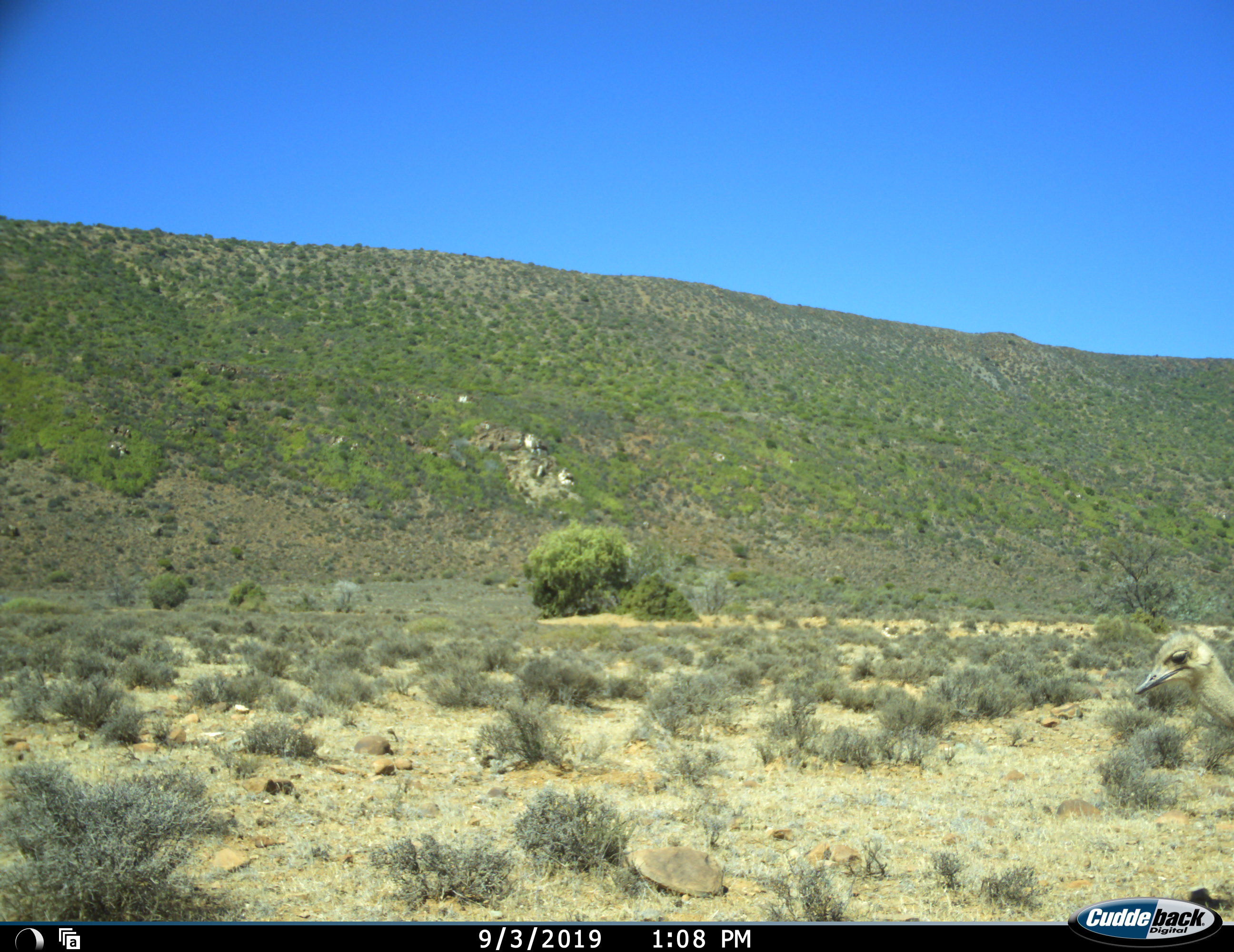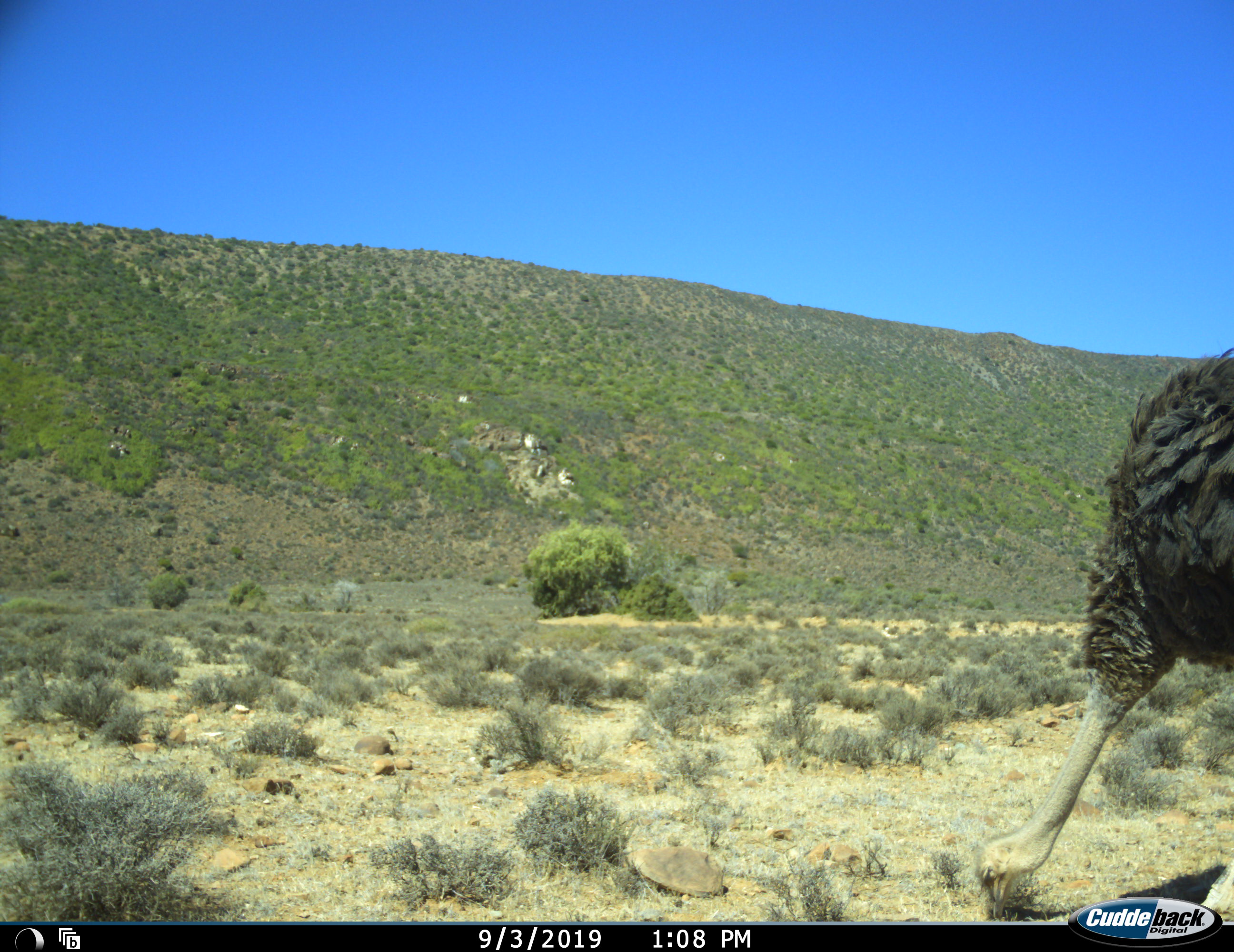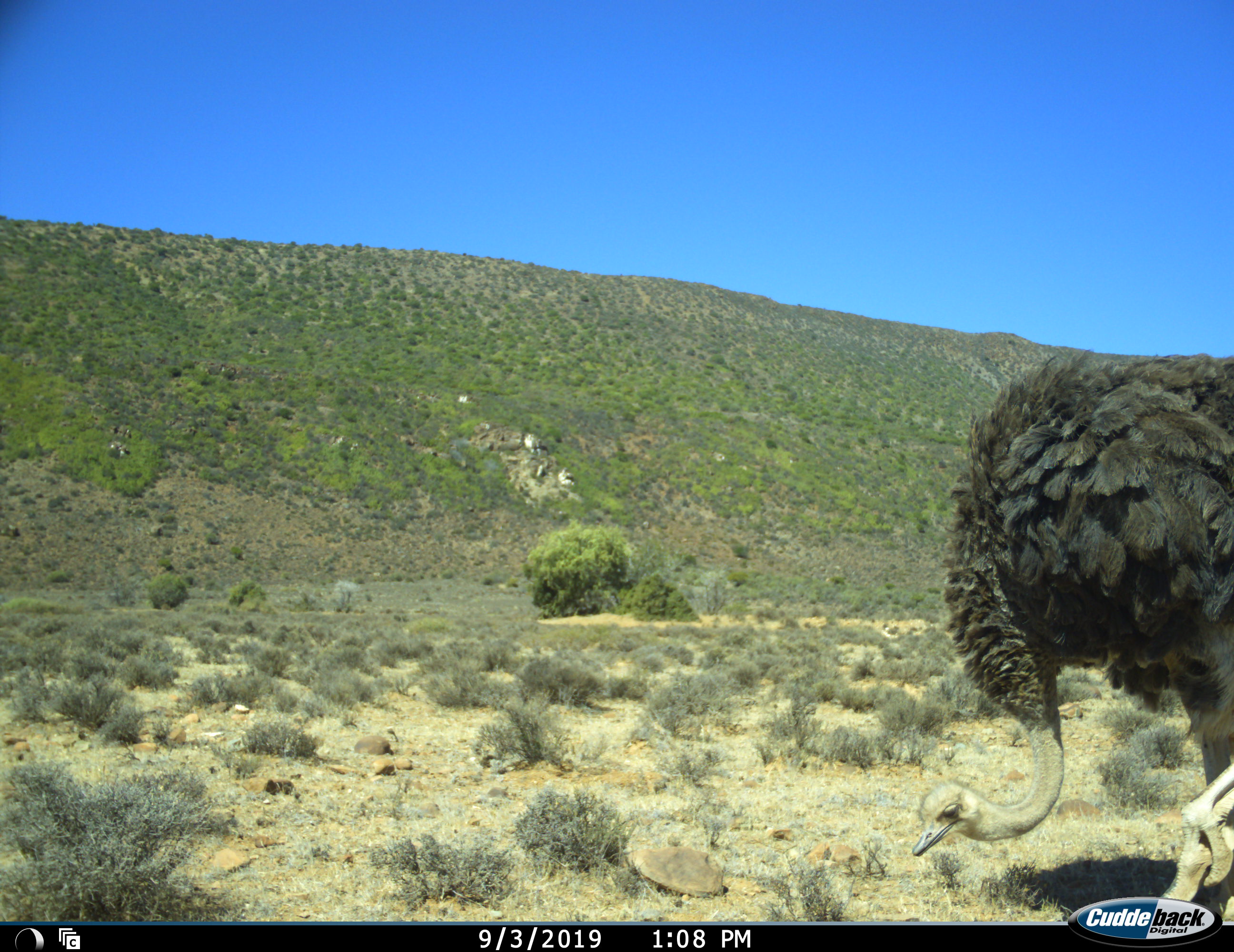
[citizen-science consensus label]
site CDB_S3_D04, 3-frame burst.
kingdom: Animalia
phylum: Chordata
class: Aves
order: Struthioniformes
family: Struthionidae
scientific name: Struthionidae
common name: ostrich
Ostrich (Struthionidae), count 1. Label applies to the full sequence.